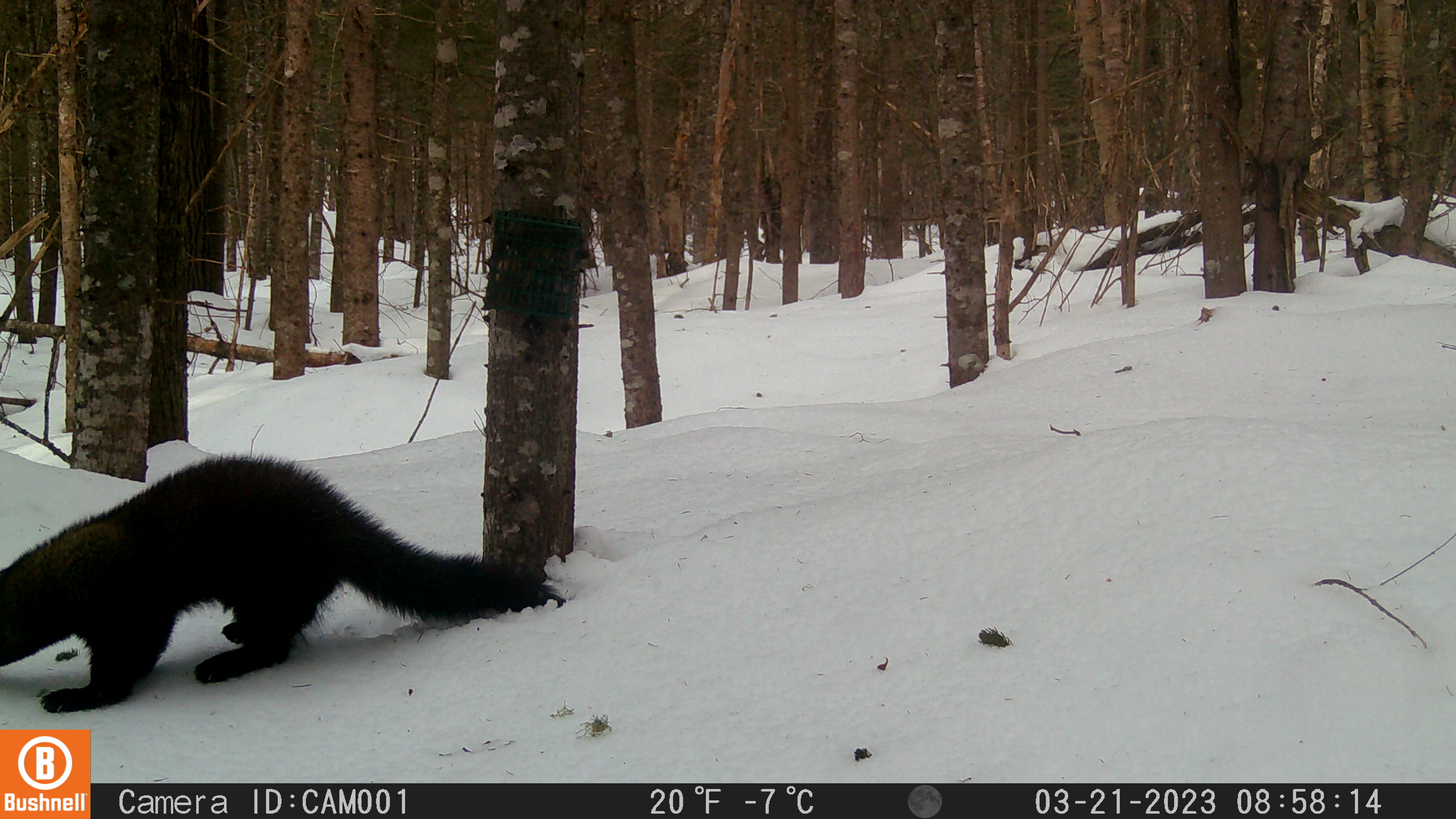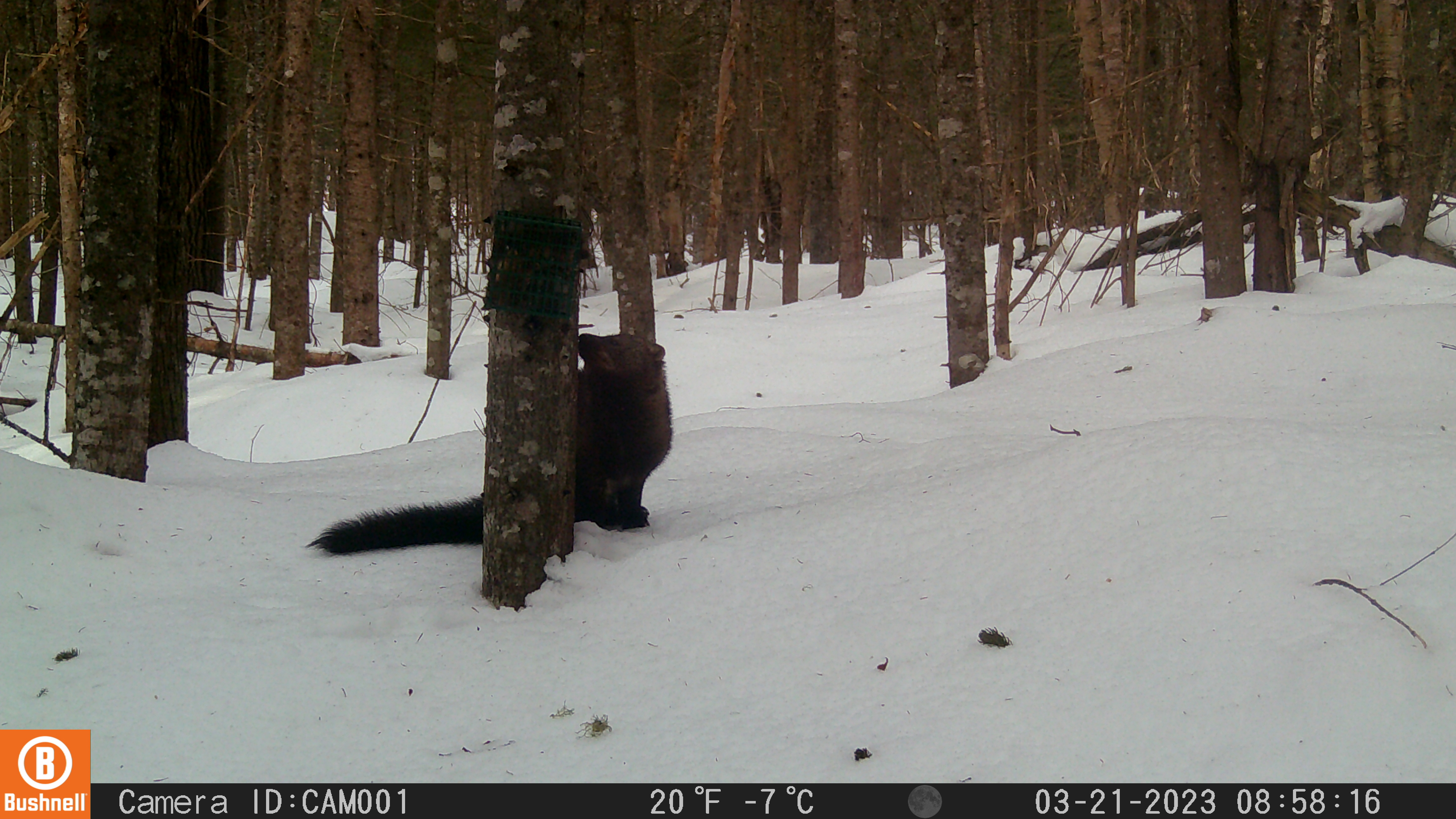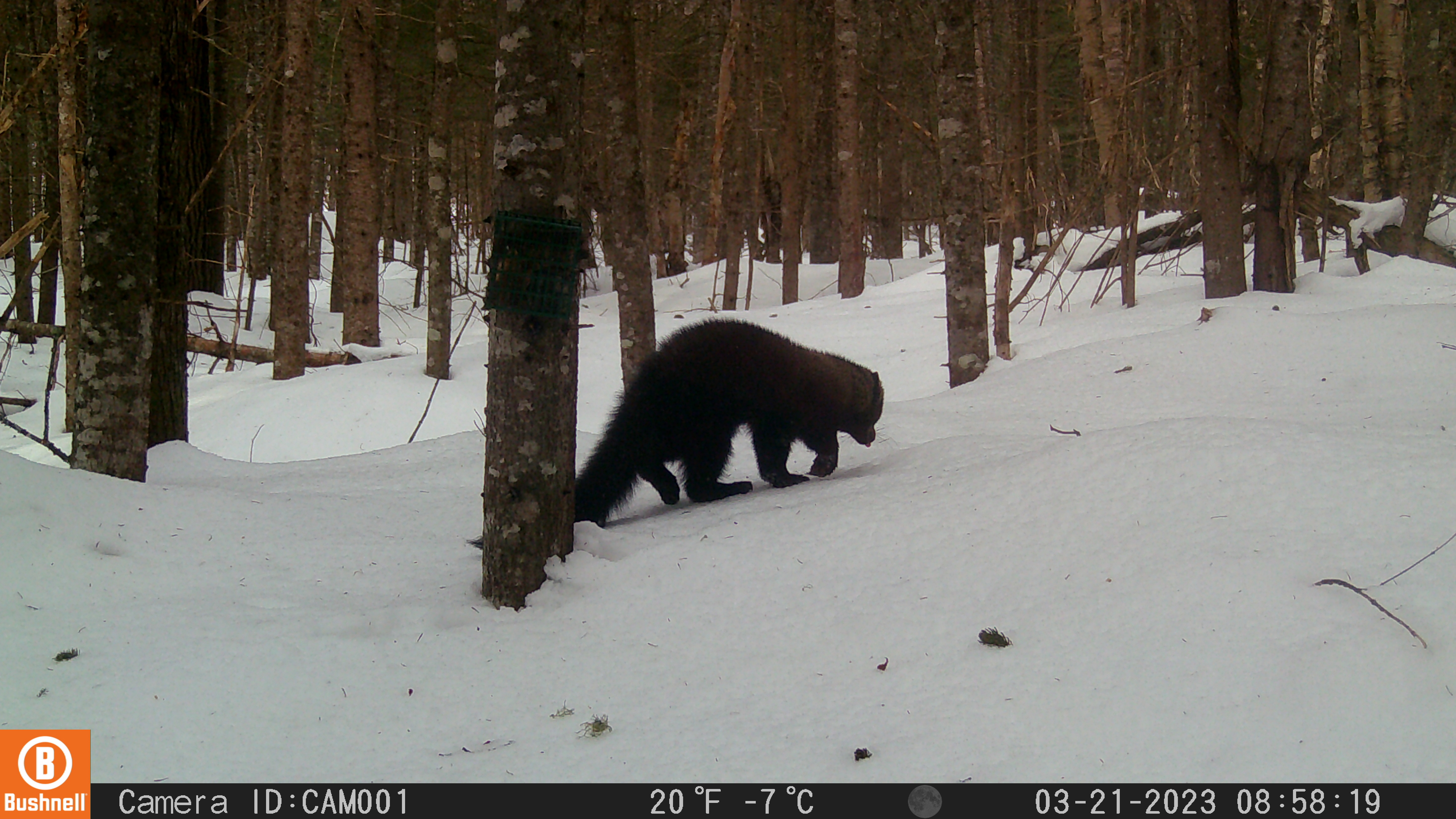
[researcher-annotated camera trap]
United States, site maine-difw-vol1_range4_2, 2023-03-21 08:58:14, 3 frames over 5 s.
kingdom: Animalia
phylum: Chordata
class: Mammalia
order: Carnivora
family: Mustelidae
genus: Pekania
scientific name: Pekania pennanti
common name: fisher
Fisher (Pekania pennanti).